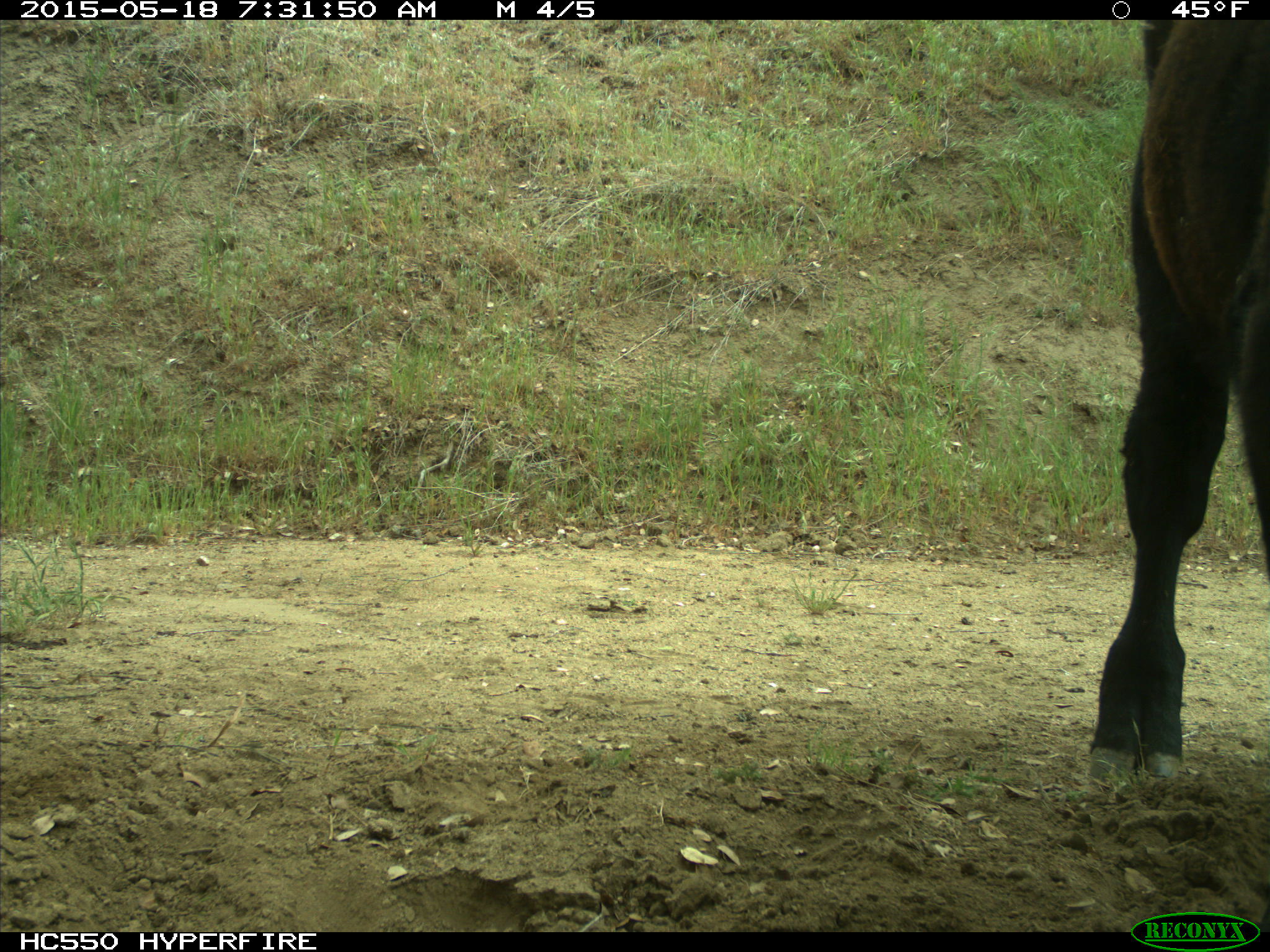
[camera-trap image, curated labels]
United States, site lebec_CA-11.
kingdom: Animalia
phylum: Chordata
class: Mammalia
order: Artiodactyla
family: Bovidae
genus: Bos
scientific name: Bos taurus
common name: domestic cow